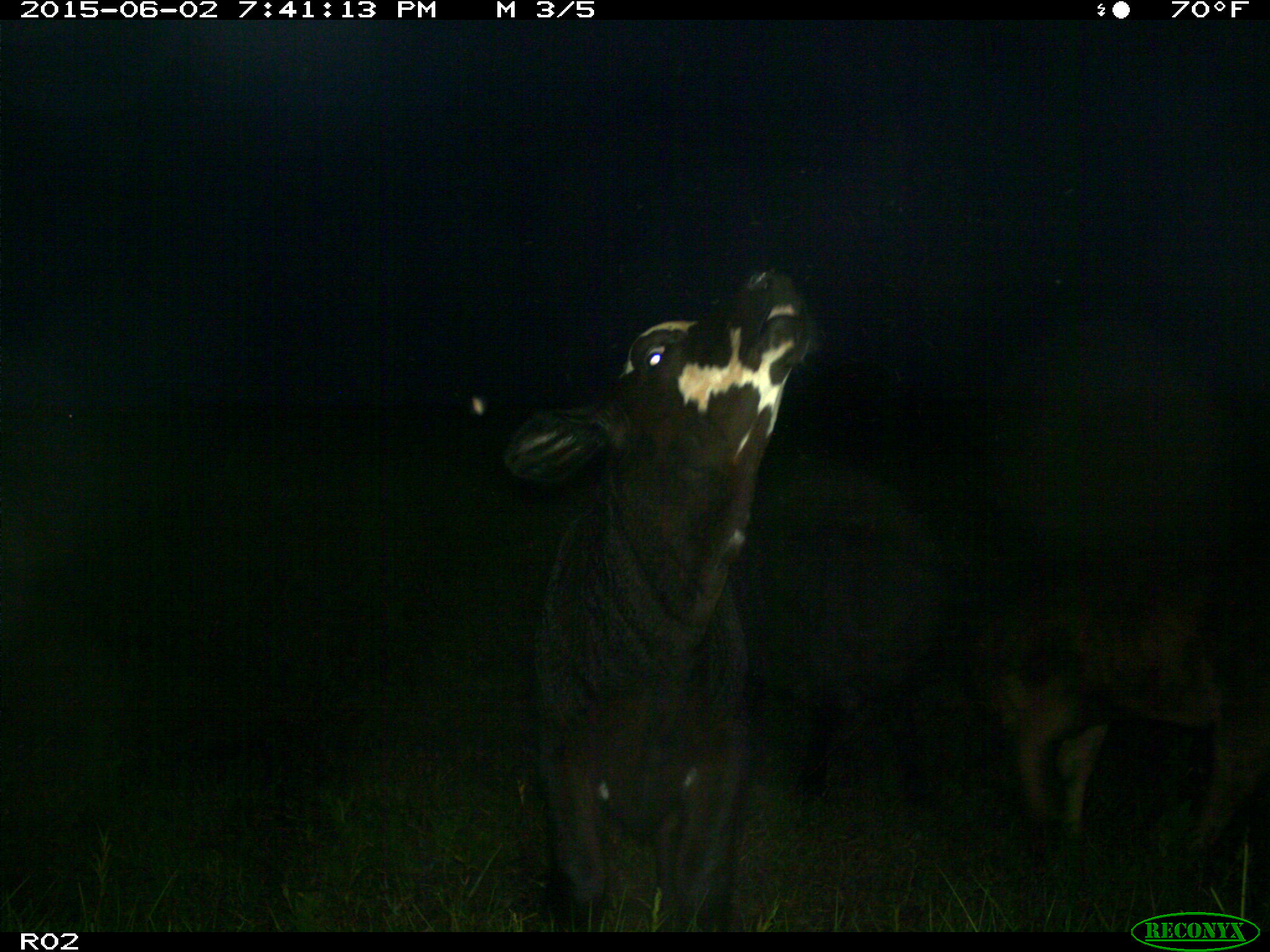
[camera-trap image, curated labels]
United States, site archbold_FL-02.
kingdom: Animalia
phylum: Chordata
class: Mammalia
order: Artiodactyla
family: Bovidae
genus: Bos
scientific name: Bos taurus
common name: domestic cow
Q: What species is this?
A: Bos taurus (domestic cow).